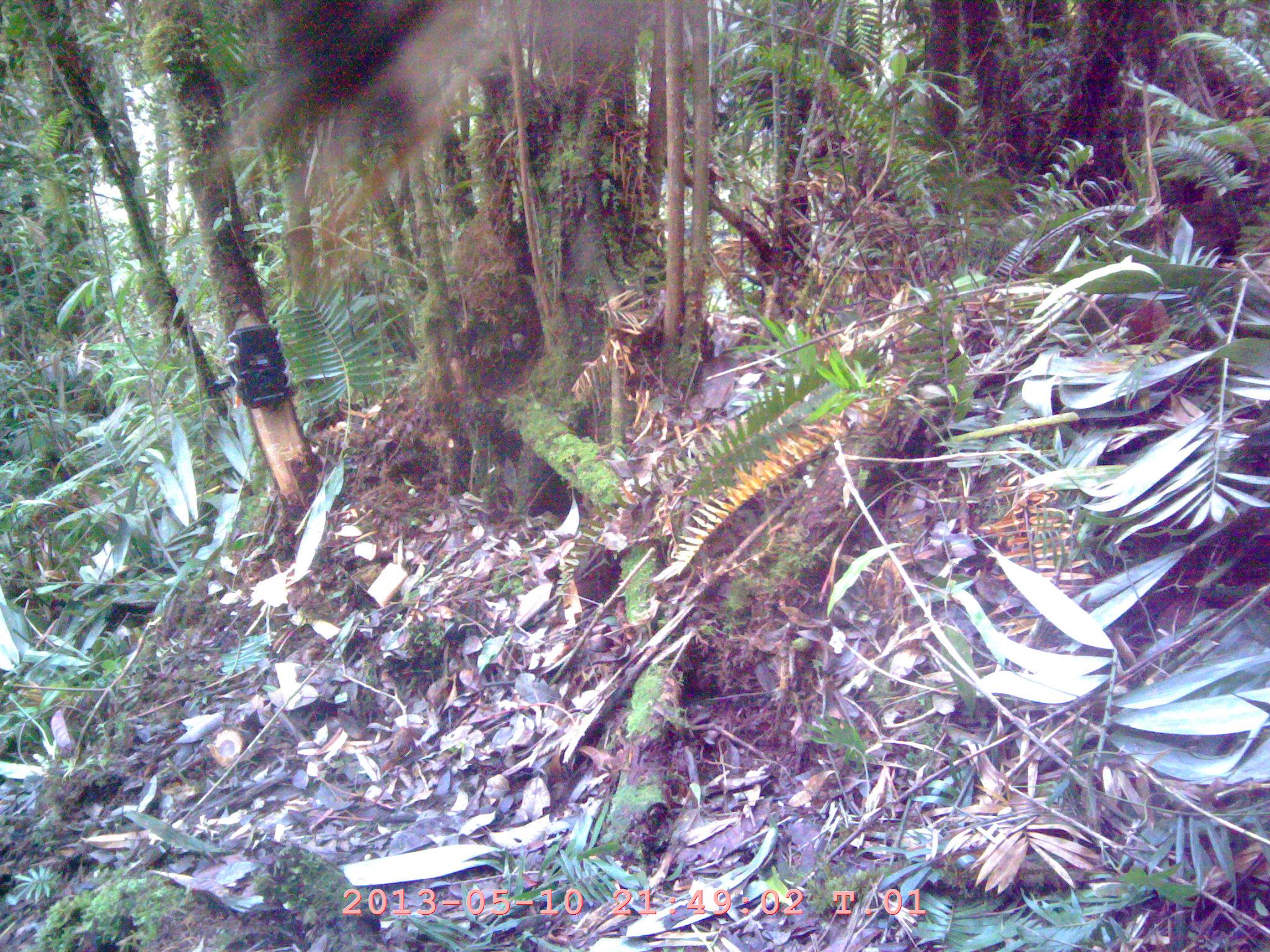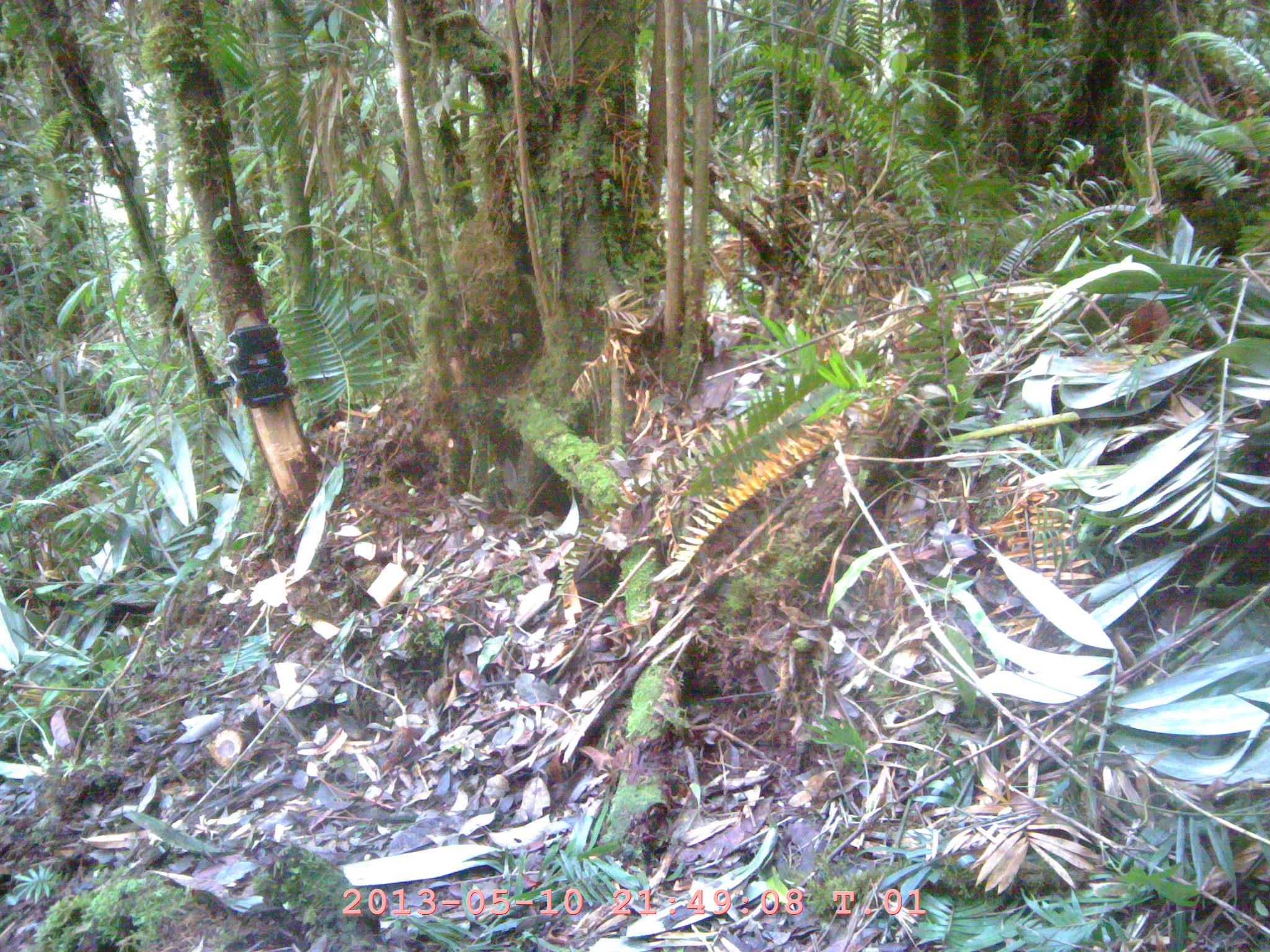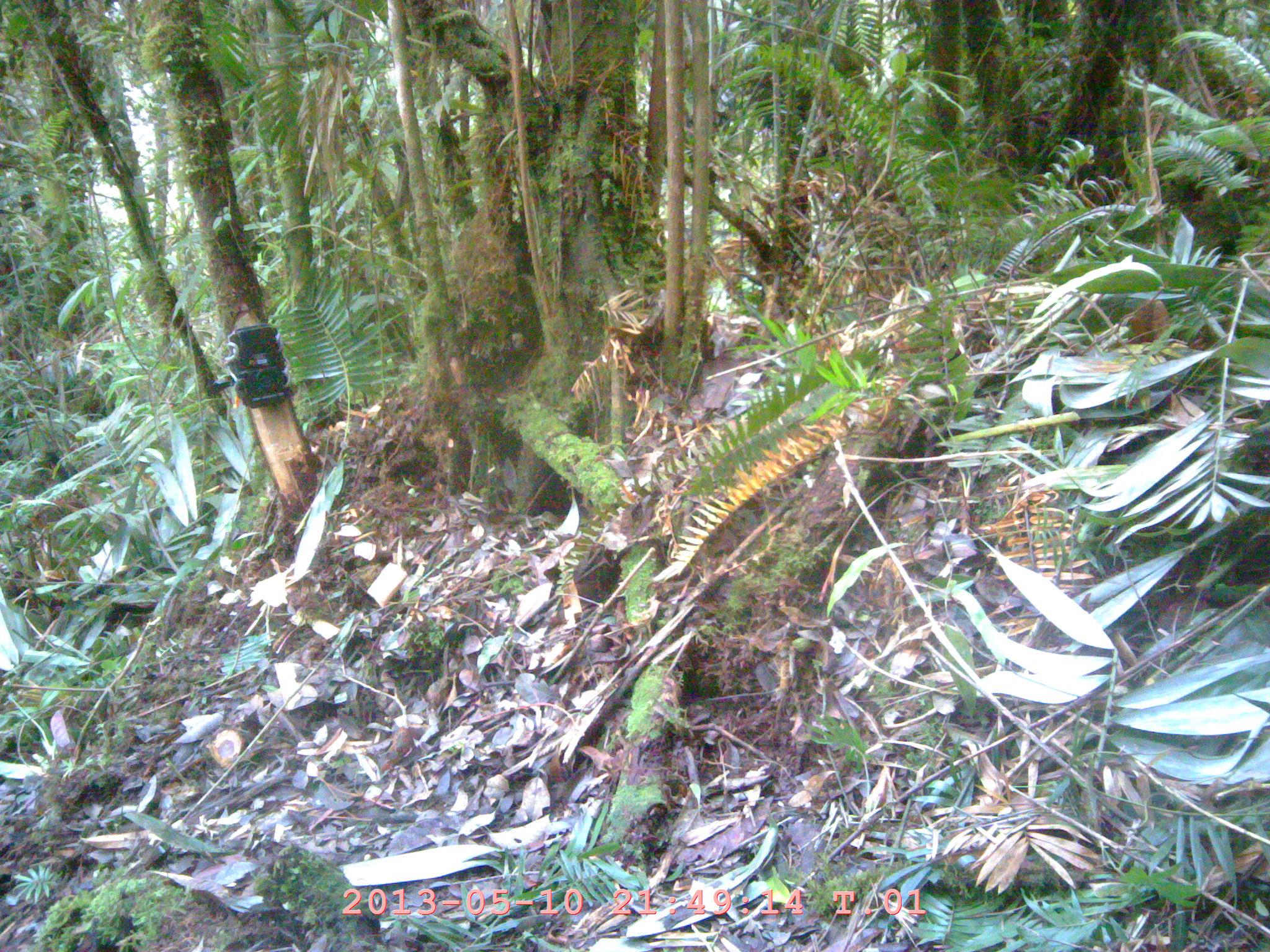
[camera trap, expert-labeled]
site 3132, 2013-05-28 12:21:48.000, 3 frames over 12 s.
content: unidentified animal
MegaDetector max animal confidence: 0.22